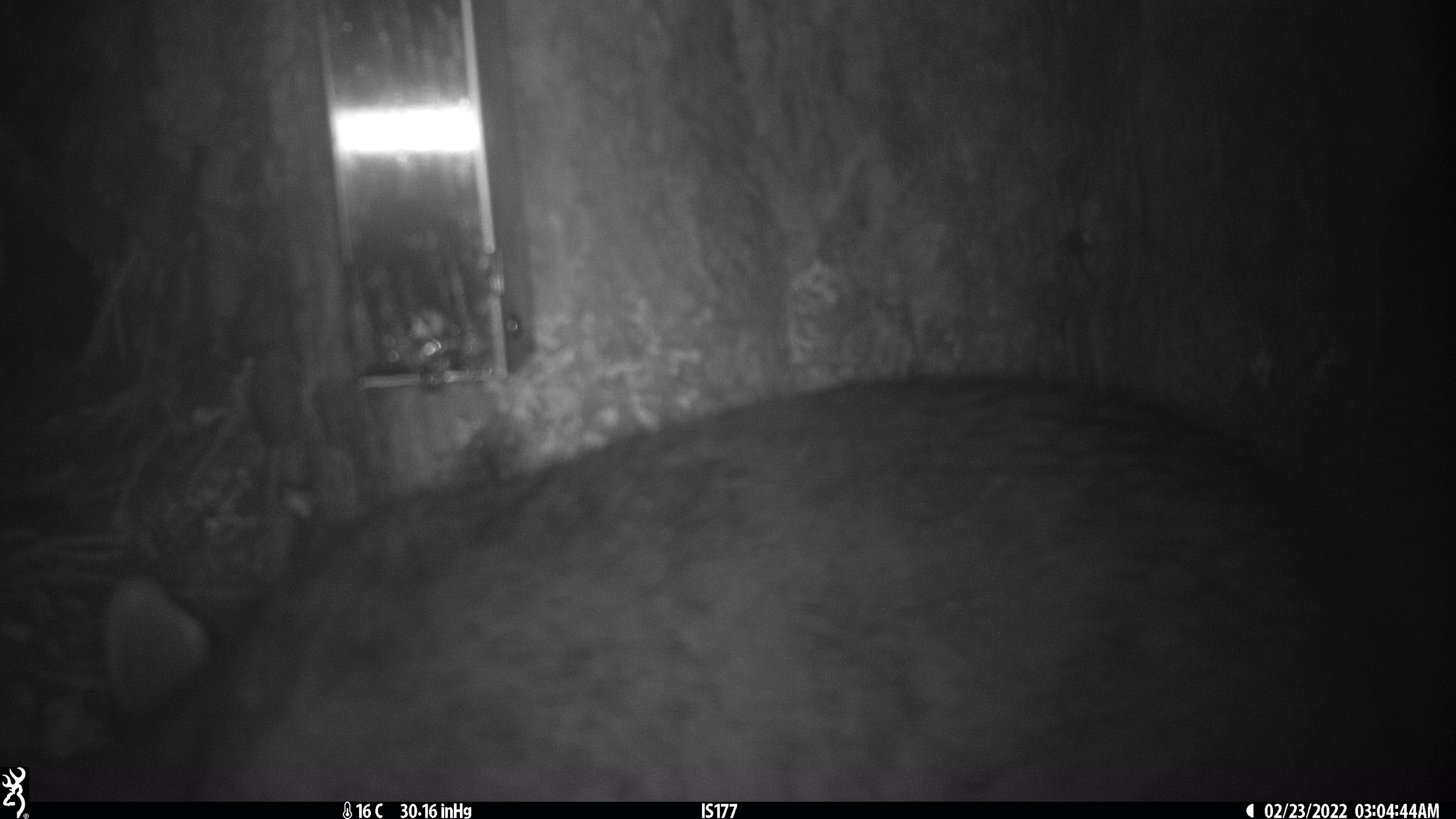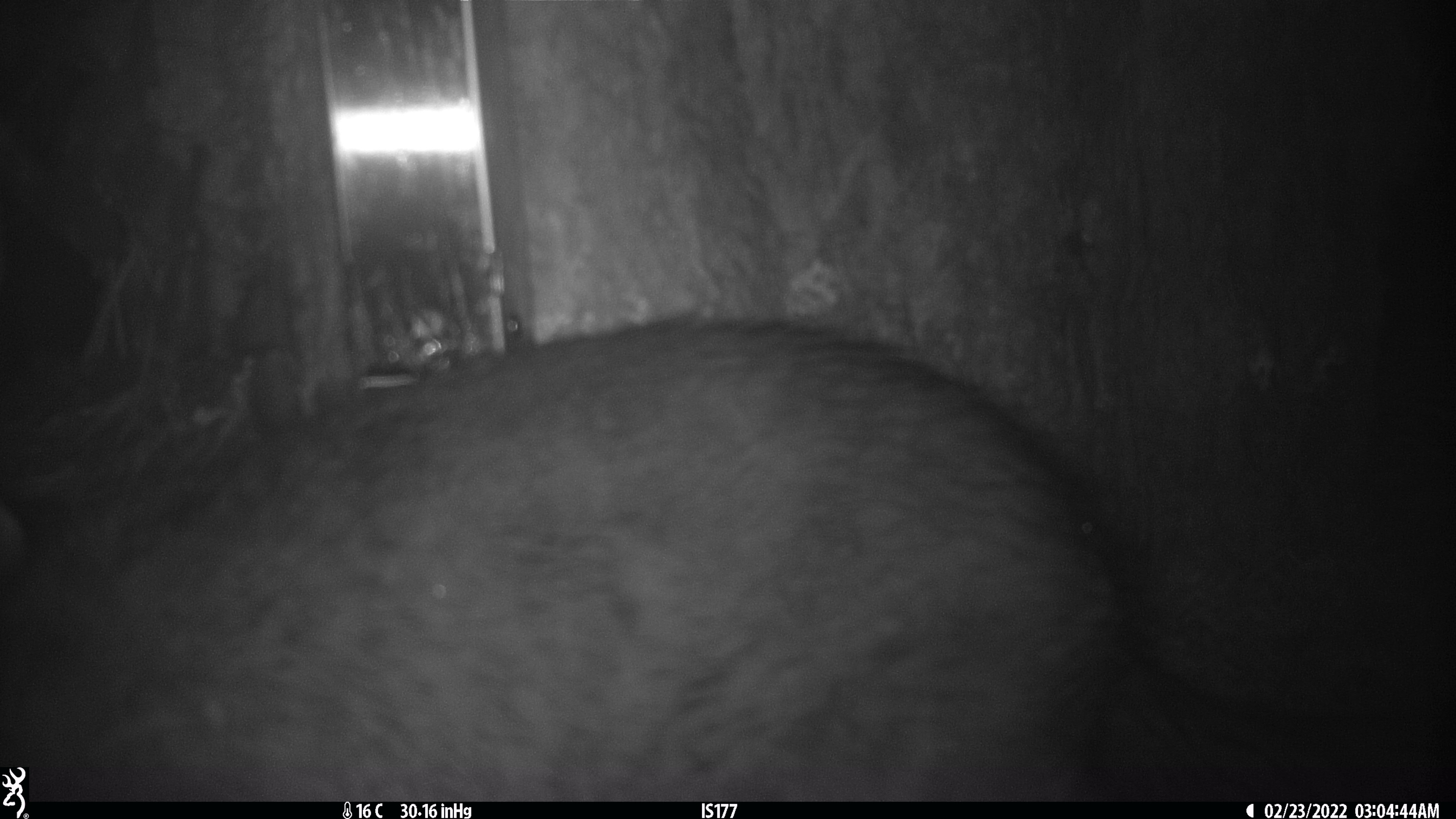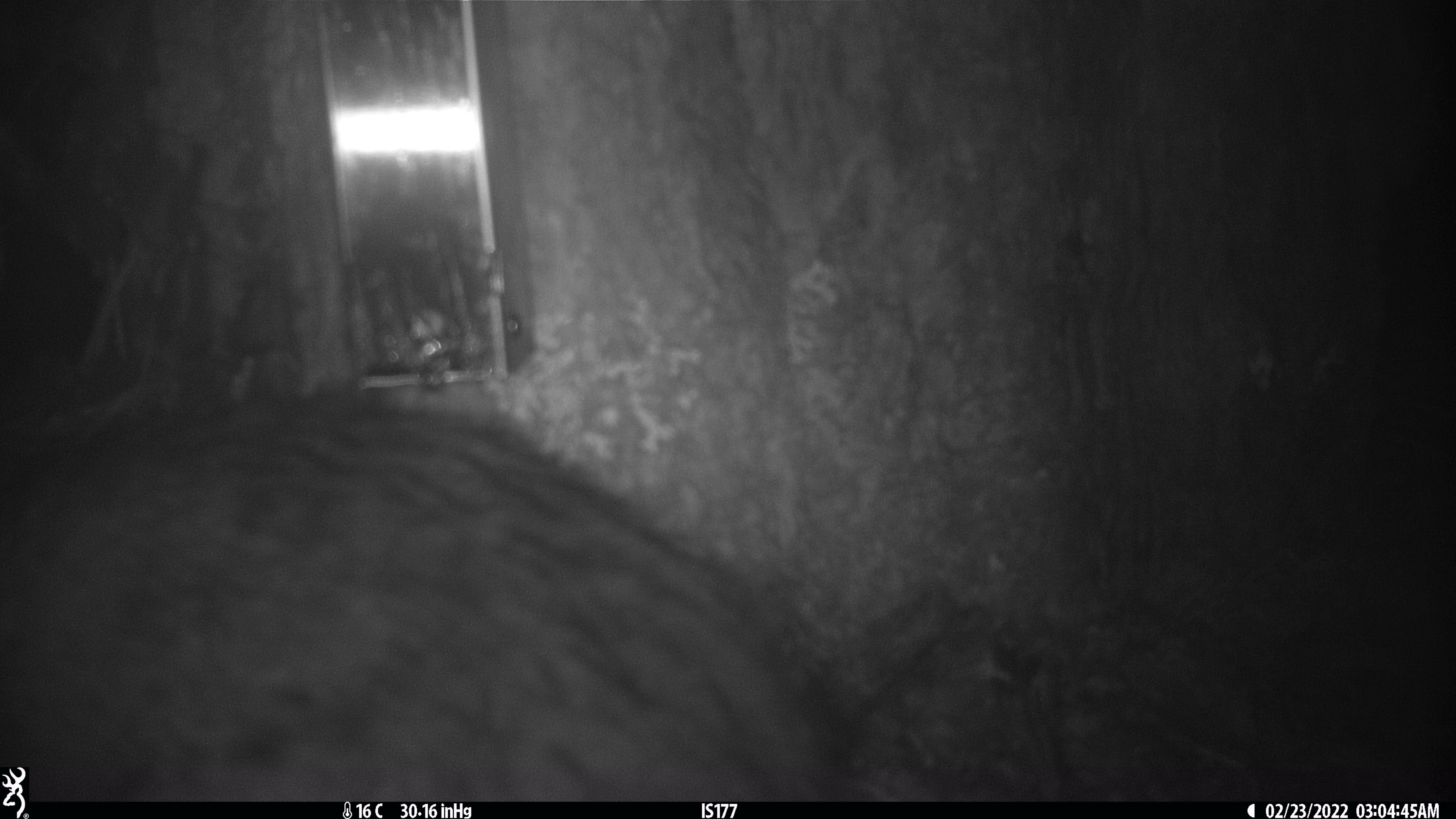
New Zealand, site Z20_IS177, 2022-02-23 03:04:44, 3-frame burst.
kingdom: Animalia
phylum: Chordata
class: Mammalia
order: Diprotodontia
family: Phalangeridae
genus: Trichosurus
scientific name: Trichosurus vulpecula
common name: common brushtail possum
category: possum